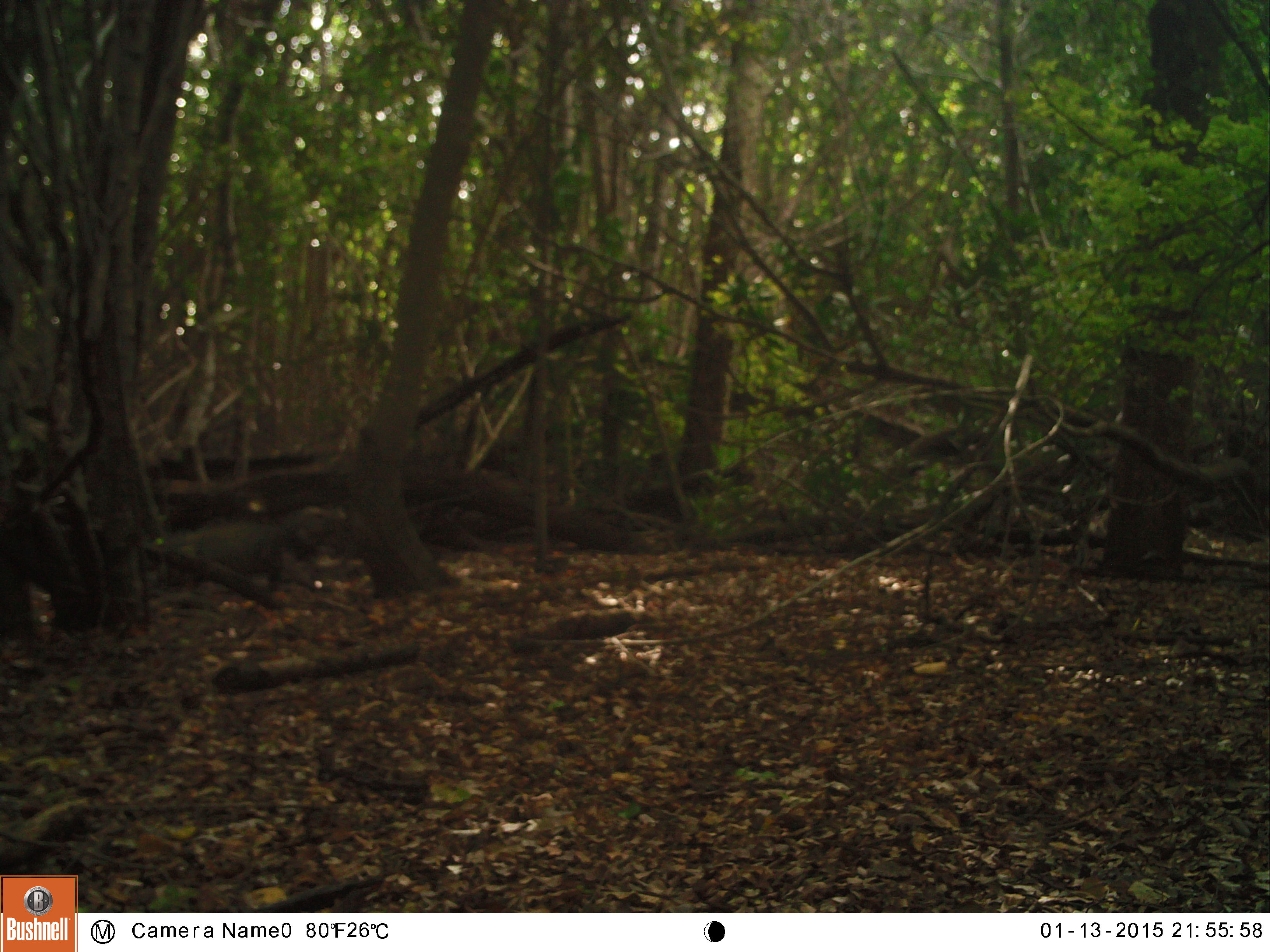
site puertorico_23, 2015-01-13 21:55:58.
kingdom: Animalia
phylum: Chordata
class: Reptilia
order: Squamata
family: Iguanidae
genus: Iguana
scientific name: Iguana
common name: typical iguanas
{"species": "Iguana (typical iguanas)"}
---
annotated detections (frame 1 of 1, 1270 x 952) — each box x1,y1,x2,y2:
iguana: 144,504,345,586